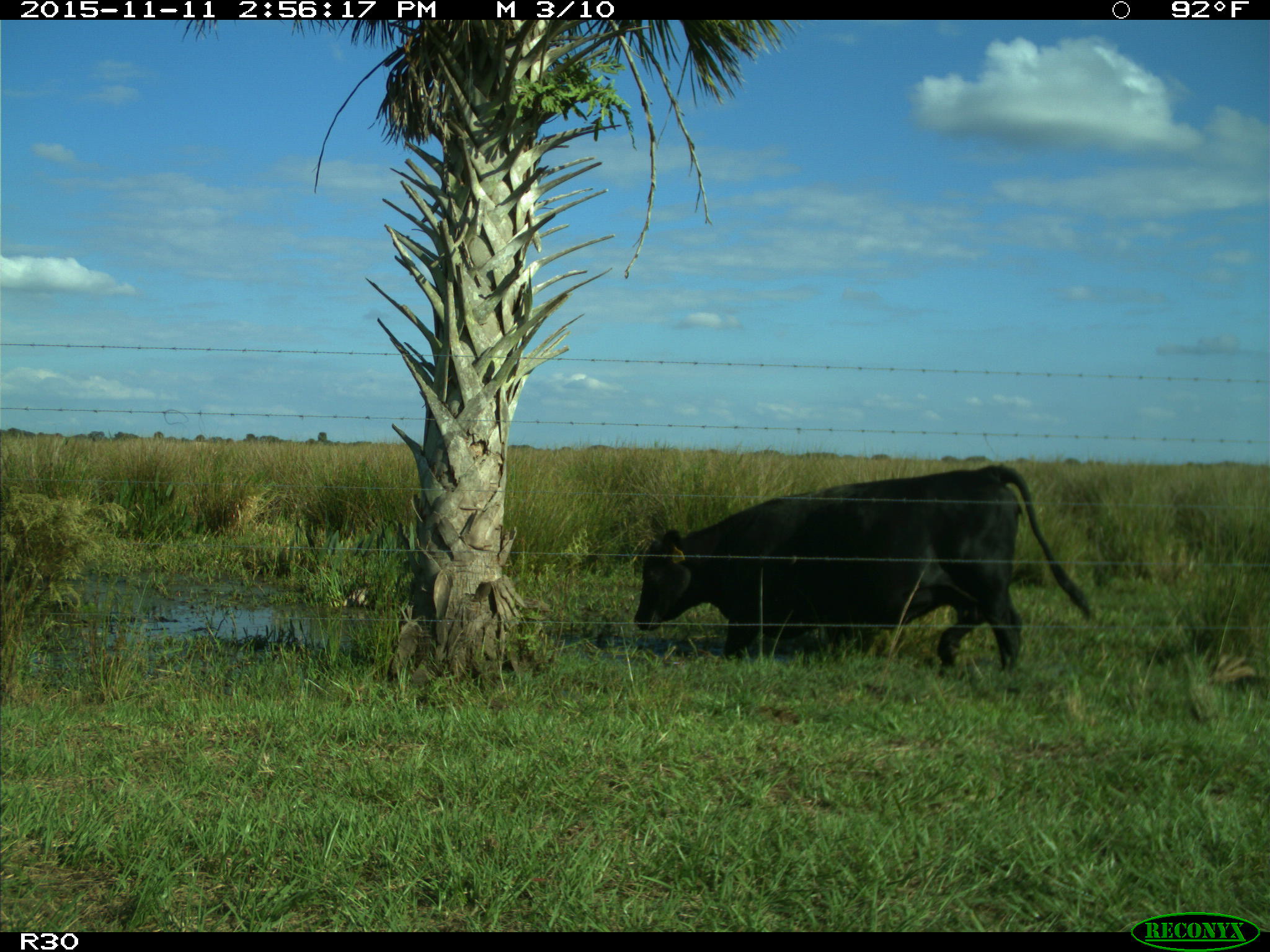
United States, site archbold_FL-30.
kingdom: Animalia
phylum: Chordata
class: Mammalia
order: Artiodactyla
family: Bovidae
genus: Bos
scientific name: Bos taurus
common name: domestic cow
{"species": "Bos taurus (domestic cow)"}